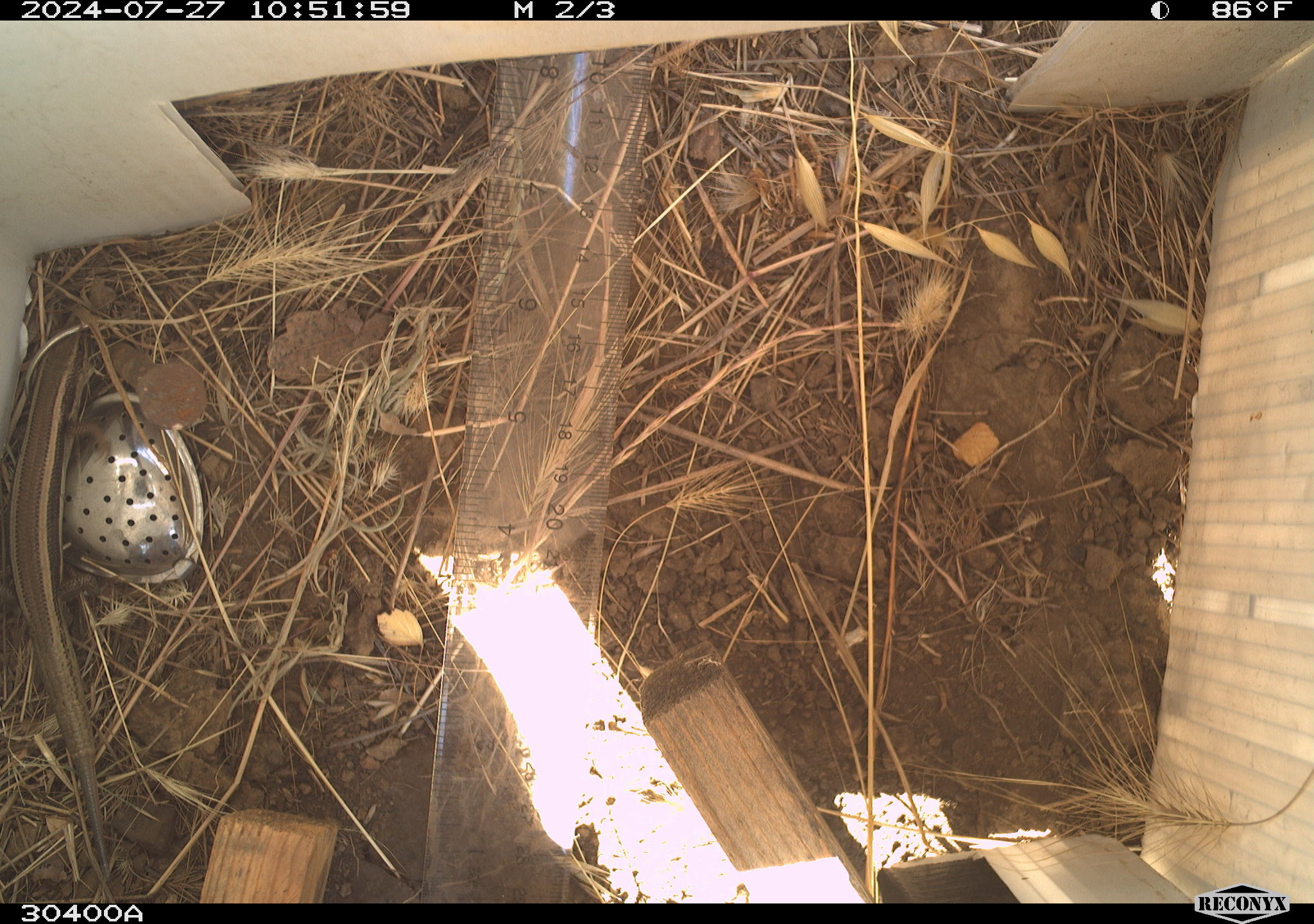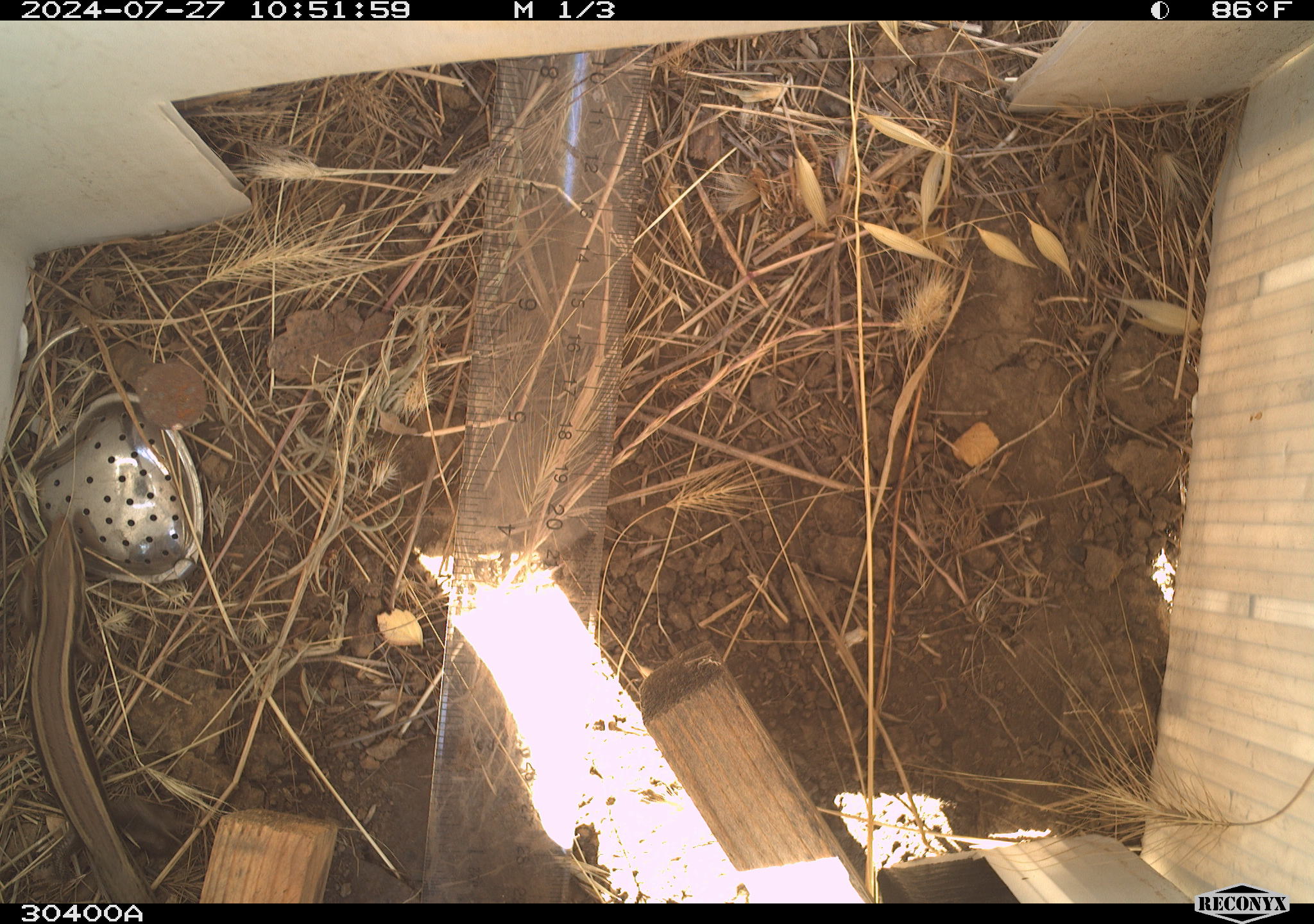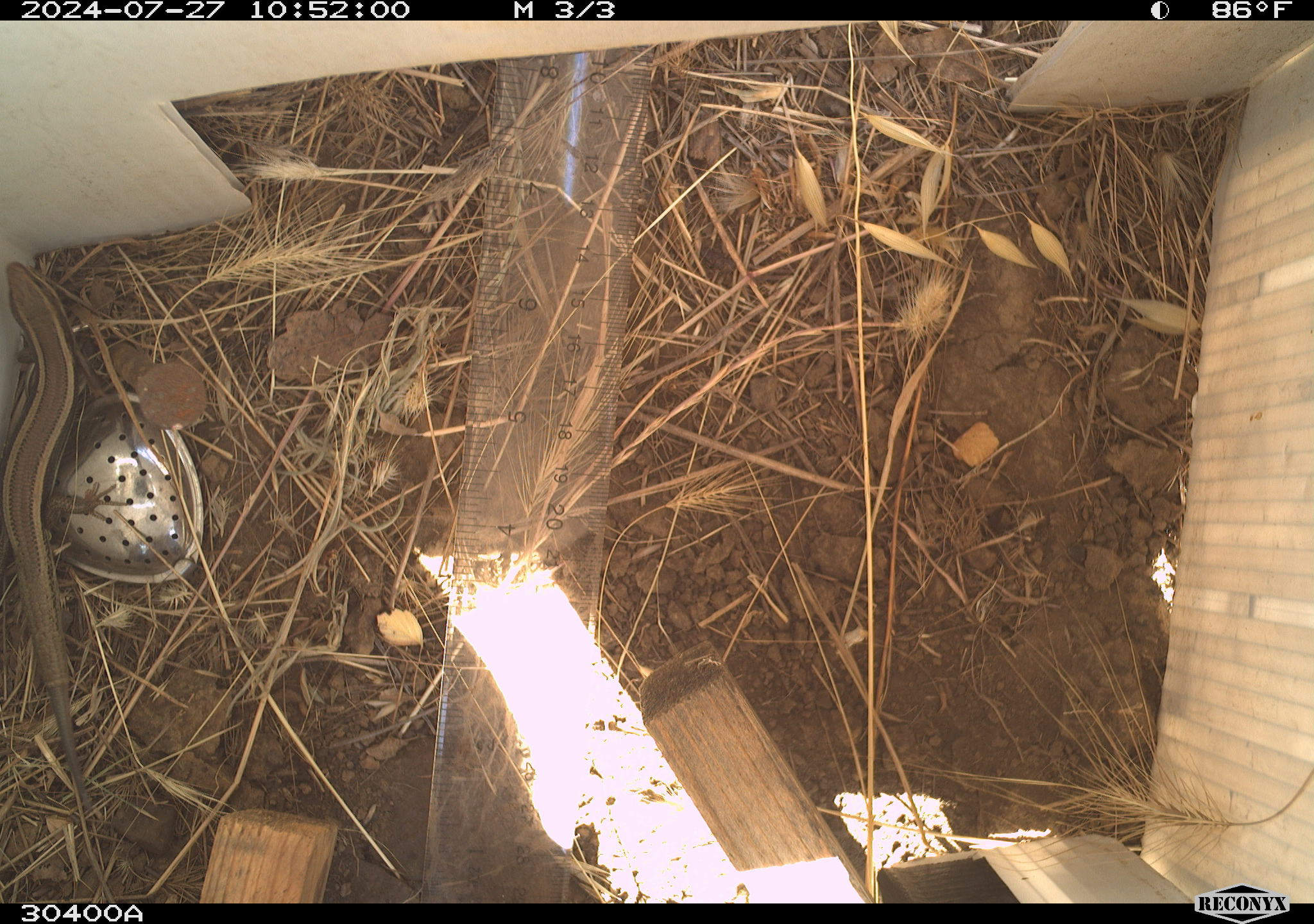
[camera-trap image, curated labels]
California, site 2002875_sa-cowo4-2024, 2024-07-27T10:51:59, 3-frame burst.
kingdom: Animalia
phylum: Chordata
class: Reptilia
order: Squamata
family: Scincidae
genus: Plestiodon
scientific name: Plestiodon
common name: blue-tailed skinks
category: plestiodon species